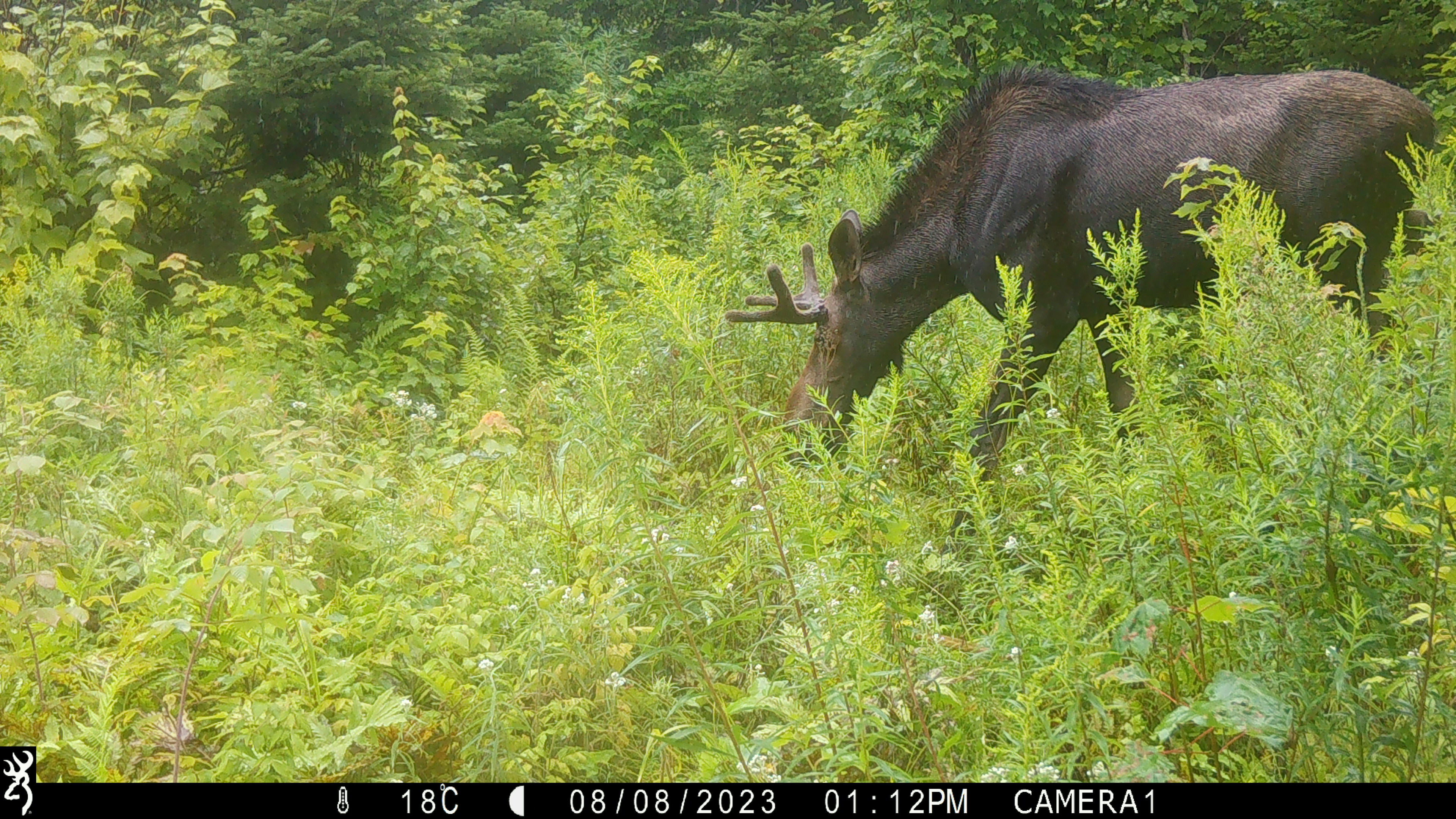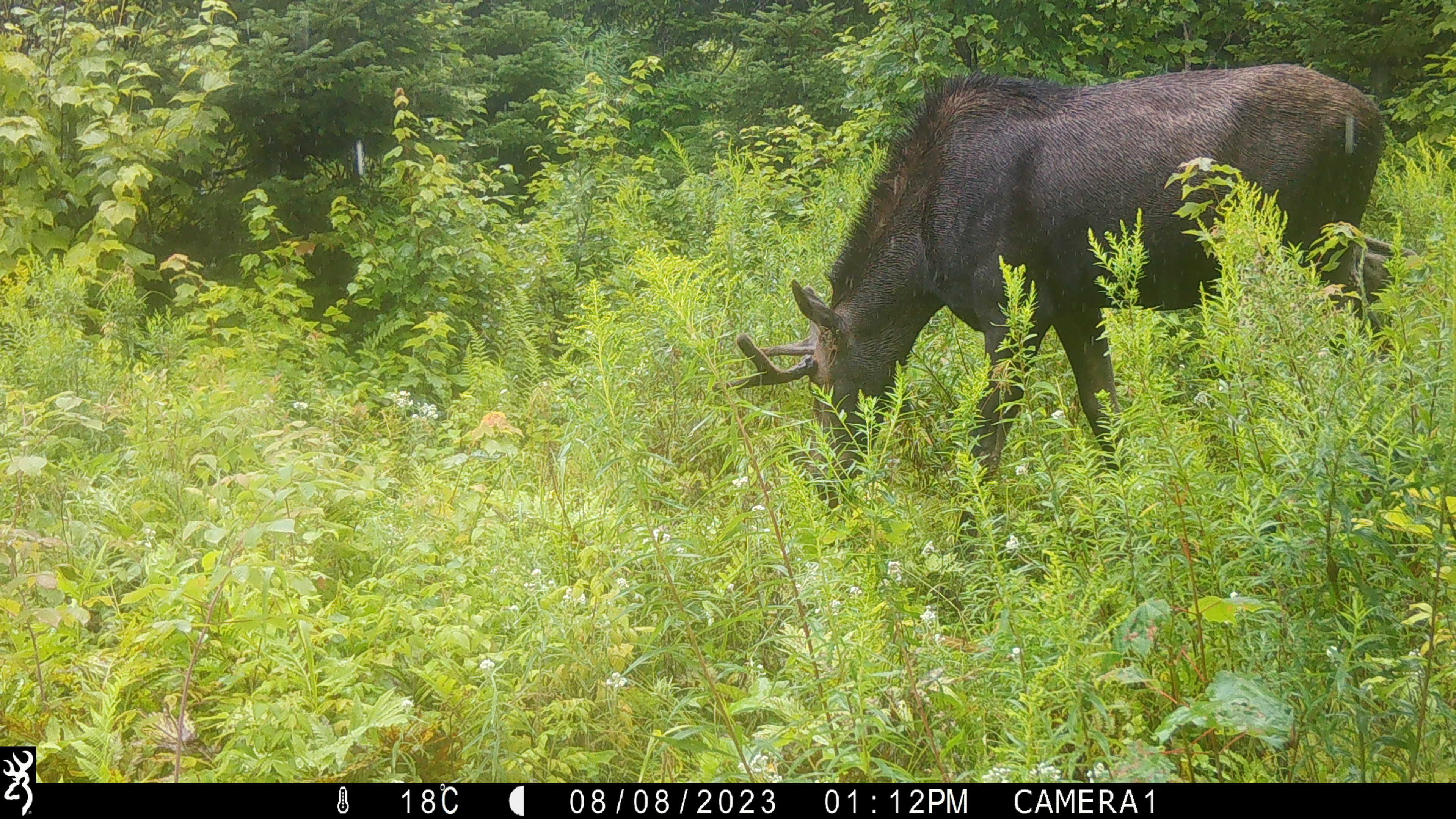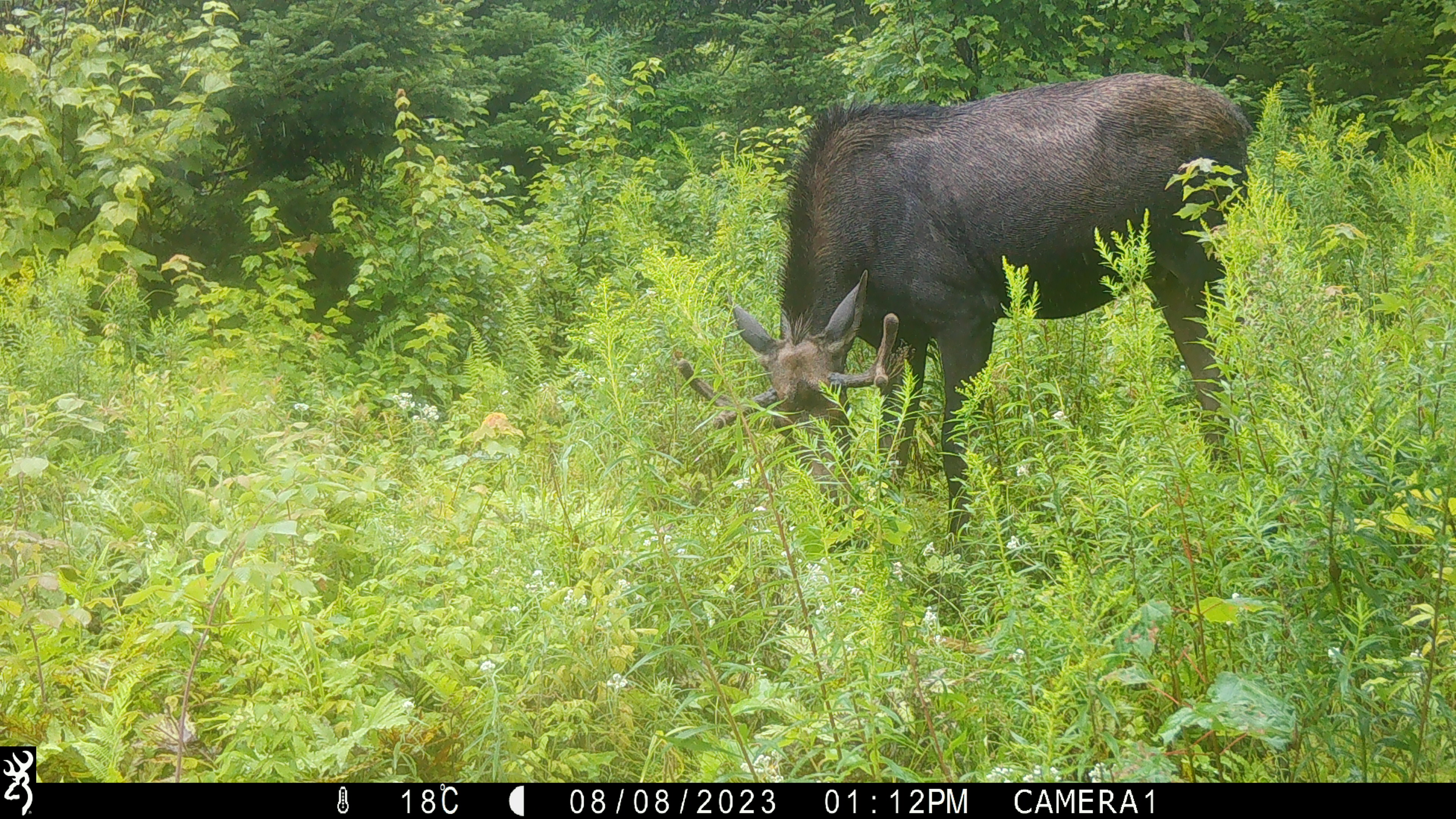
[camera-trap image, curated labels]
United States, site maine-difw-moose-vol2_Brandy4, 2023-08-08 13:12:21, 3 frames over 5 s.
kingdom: Animalia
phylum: Chordata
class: Mammalia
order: Artiodactyla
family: Cervidae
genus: Alces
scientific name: Alces alces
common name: moose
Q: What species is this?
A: Moose (Alces alces).